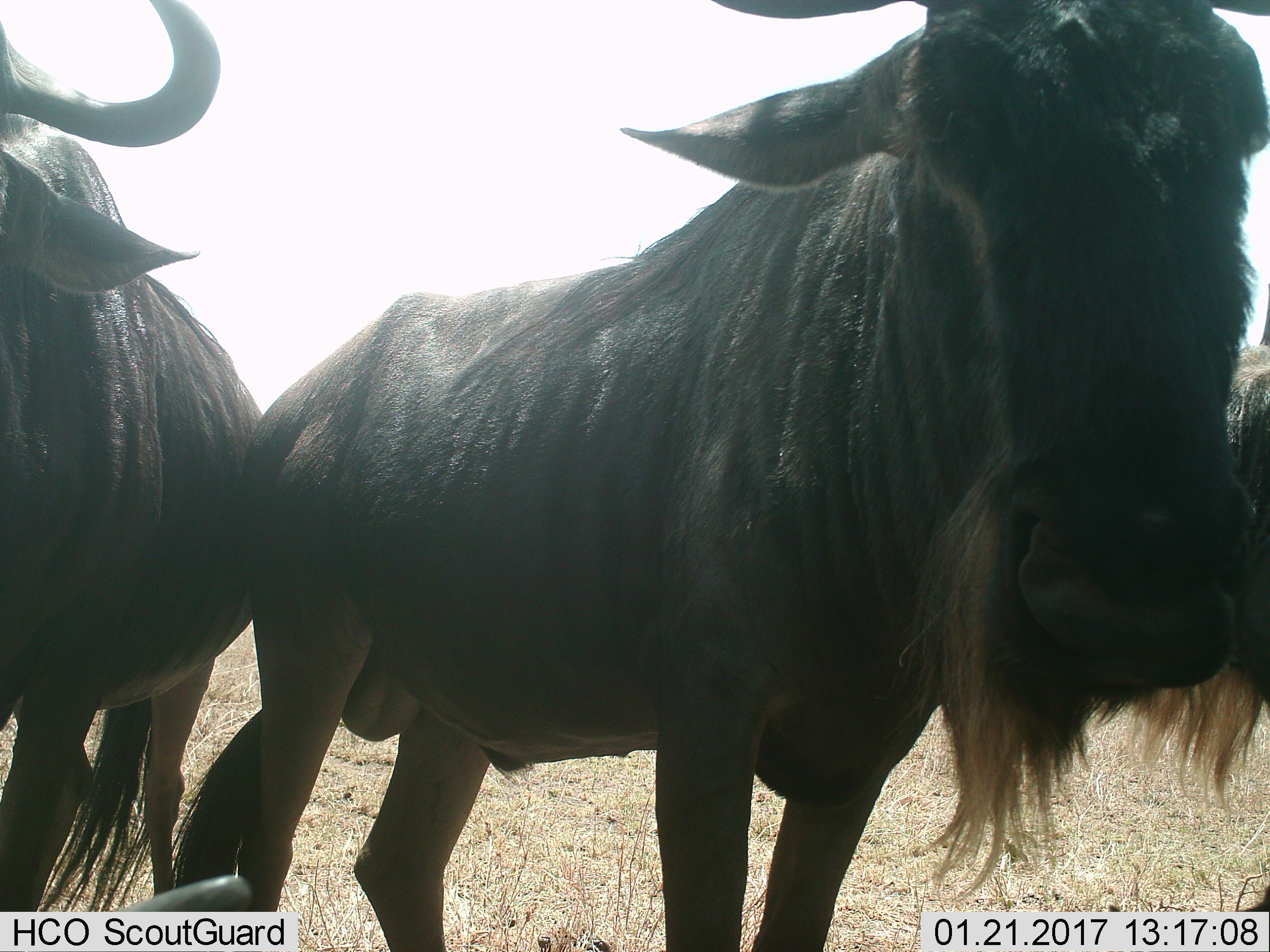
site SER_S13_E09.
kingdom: Animalia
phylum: Chordata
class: Mammalia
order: Artiodactyla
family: Bovidae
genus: Connochaetes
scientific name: Connochaetes taurinus taurinus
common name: blue wildebeest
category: wildebeestblue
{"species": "wildebeestblue (blue wildebeest) (Connochaetes taurinus taurinus)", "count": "3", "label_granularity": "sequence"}